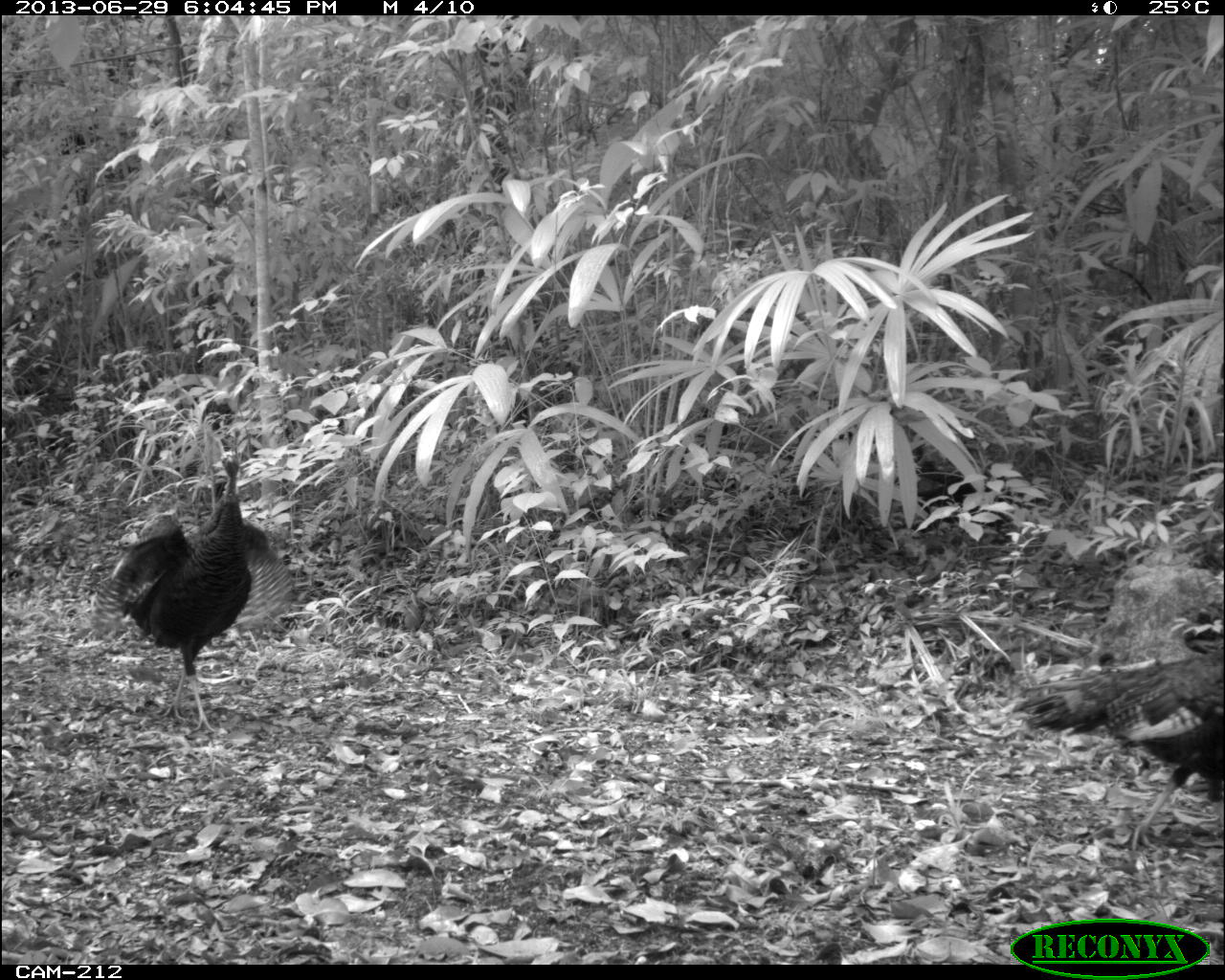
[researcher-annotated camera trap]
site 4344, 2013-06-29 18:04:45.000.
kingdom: Animalia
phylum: Chordata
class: Aves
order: Galliformes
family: Phasianidae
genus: Meleagris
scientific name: Meleagris ocellata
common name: ocellated turkey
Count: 3.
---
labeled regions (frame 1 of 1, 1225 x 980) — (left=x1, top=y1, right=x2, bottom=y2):
meleagris ocellata: (left=87, top=449, right=295, bottom=736); (left=1008, top=647, right=1222, bottom=848)